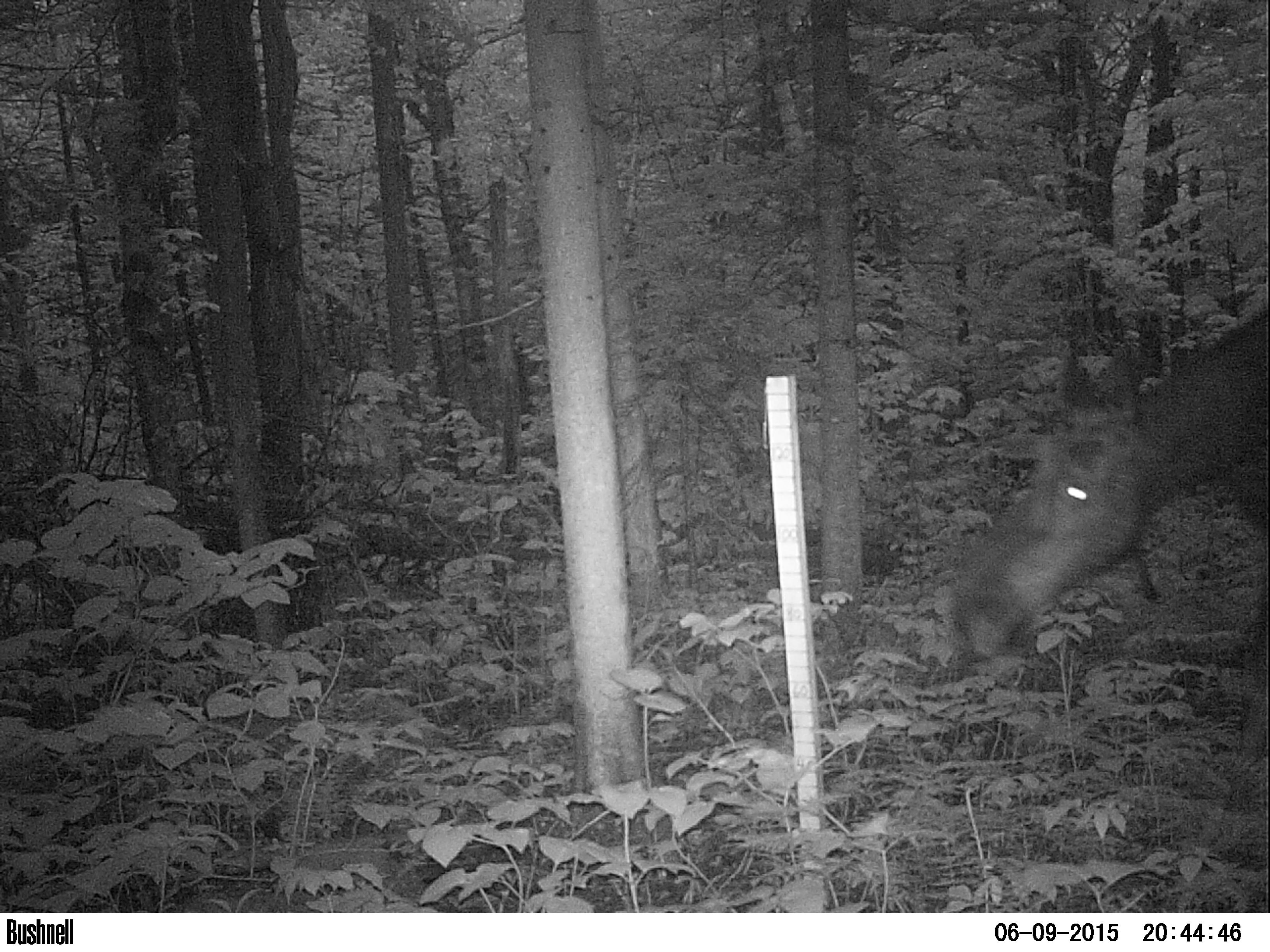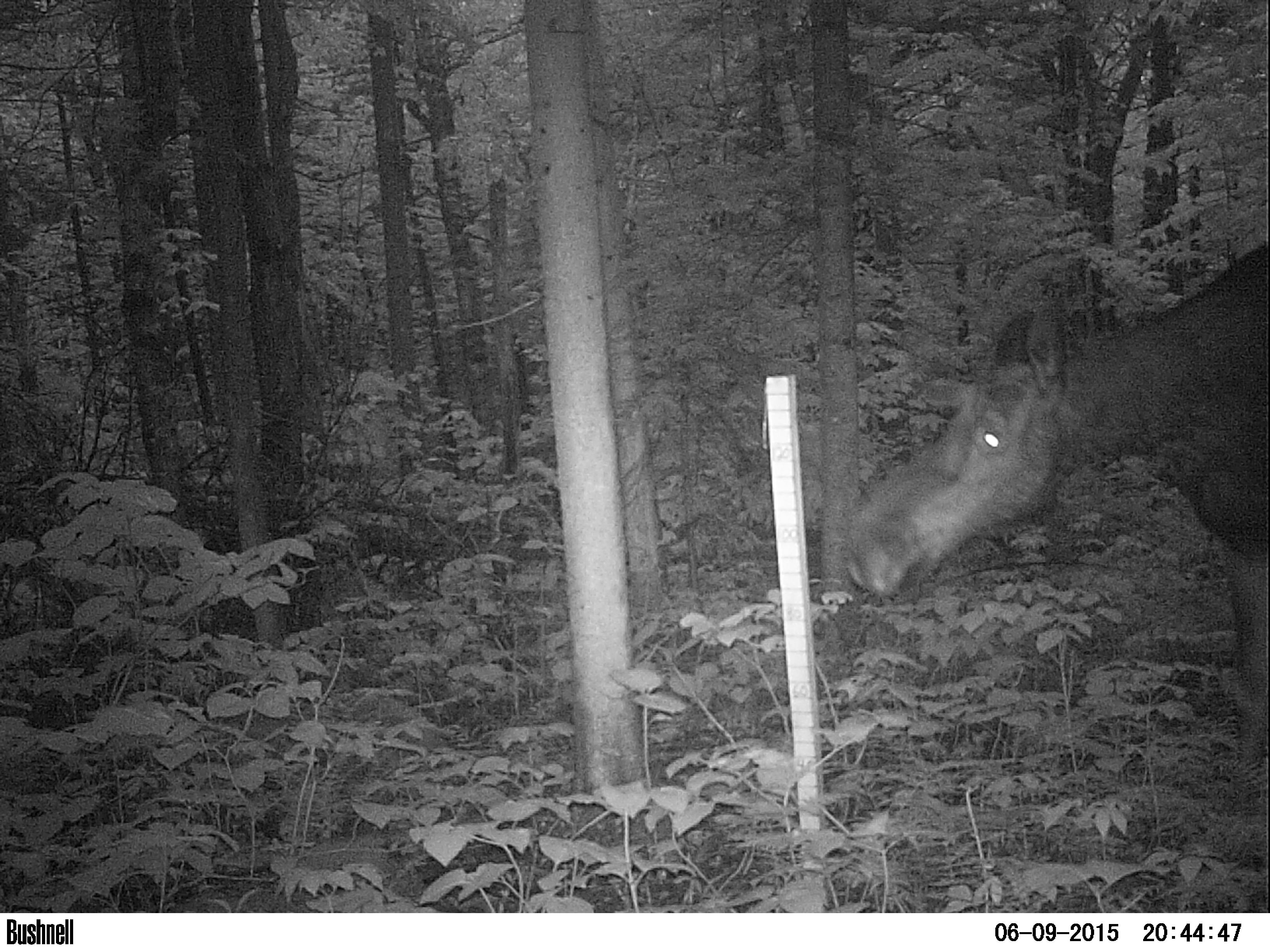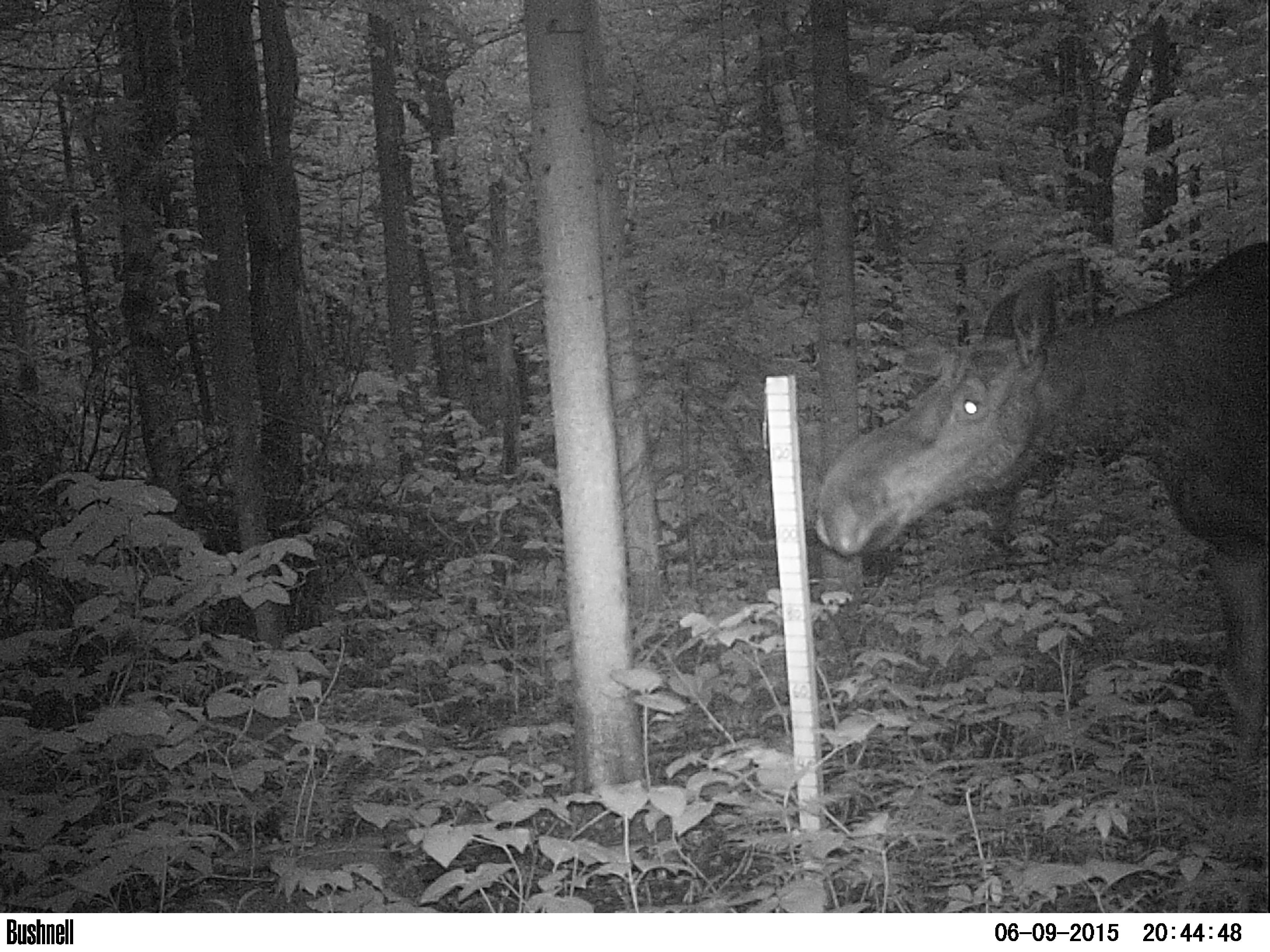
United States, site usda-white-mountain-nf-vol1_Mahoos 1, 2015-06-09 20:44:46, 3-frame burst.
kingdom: Animalia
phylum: Chordata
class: Mammalia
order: Artiodactyla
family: Cervidae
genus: Alces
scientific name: Alces alces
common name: moose